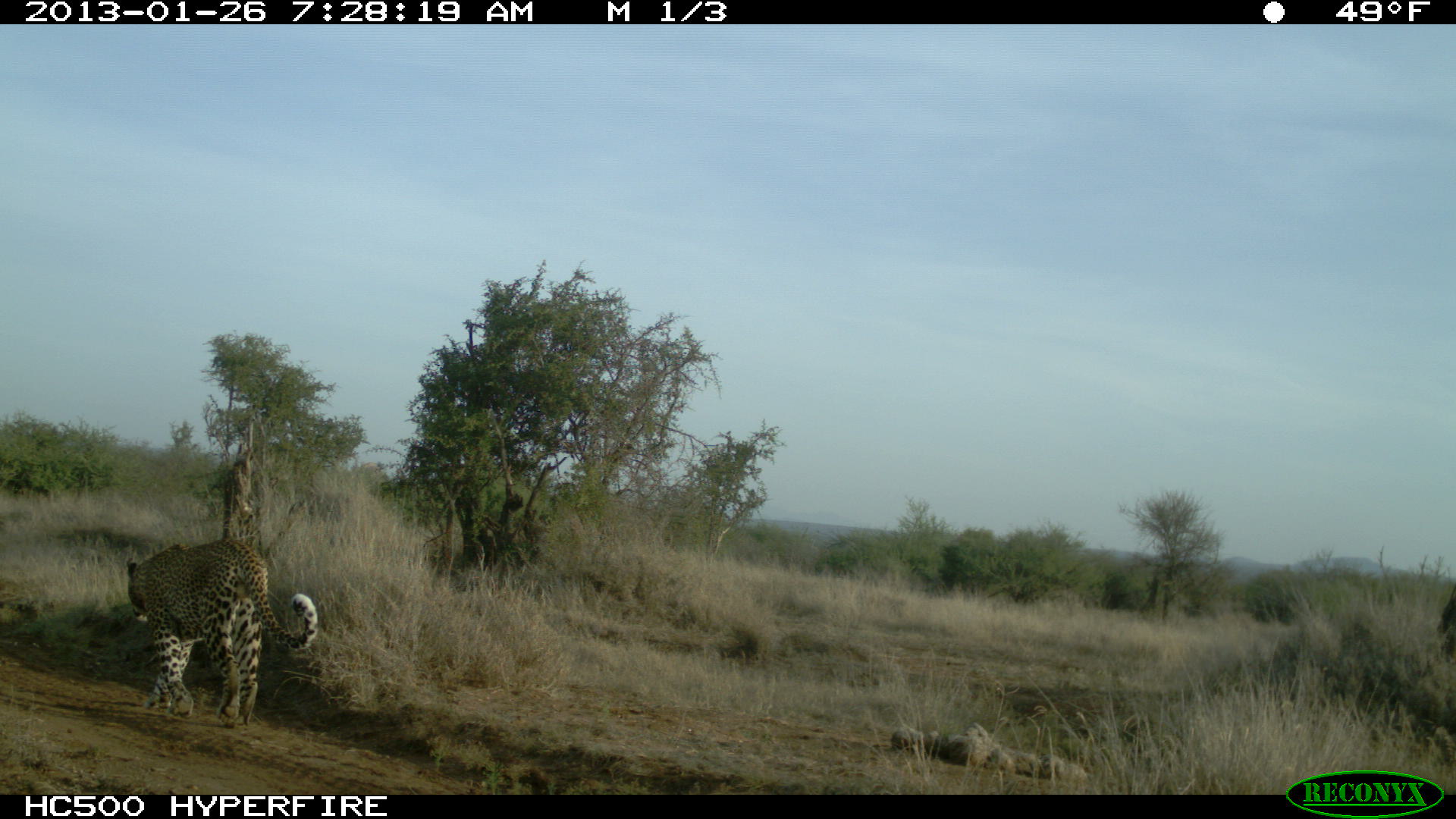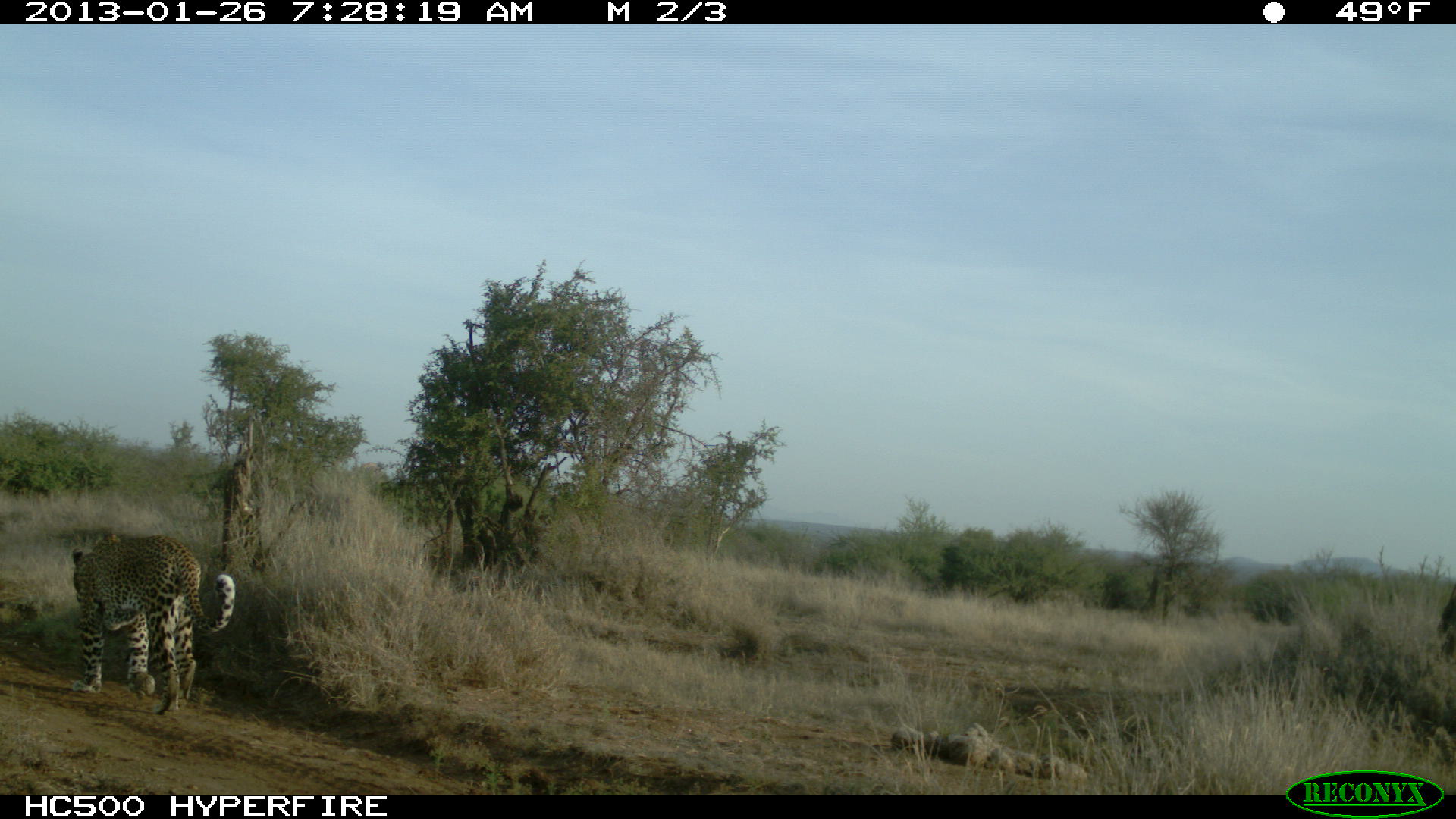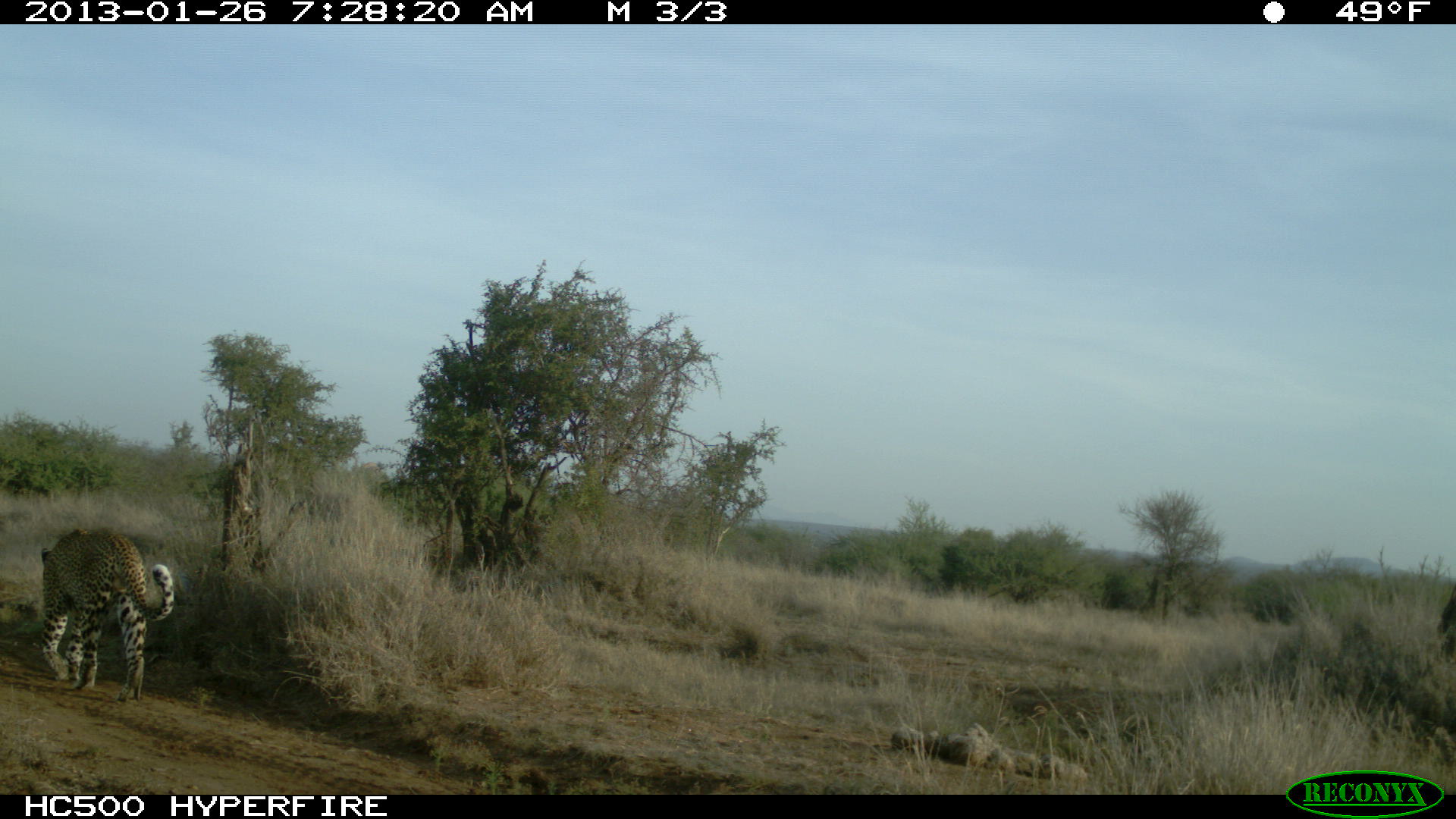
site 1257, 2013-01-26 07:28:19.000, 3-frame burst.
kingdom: Animalia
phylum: Chordata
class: Mammalia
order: Carnivora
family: Felidae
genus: Panthera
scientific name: Panthera pardus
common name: leopard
Panthera pardus (leopard), count 1.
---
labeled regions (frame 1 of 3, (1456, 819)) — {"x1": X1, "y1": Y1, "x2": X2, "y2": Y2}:
panthera pardus: {"x1": 123, "y1": 535, "x2": 319, "y2": 727}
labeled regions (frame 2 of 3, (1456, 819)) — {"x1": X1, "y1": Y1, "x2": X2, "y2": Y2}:
panthera pardus: {"x1": 69, "y1": 532, "x2": 237, "y2": 713}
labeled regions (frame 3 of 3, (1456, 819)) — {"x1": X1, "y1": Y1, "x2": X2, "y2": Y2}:
panthera pardus: {"x1": 37, "y1": 524, "x2": 174, "y2": 704}